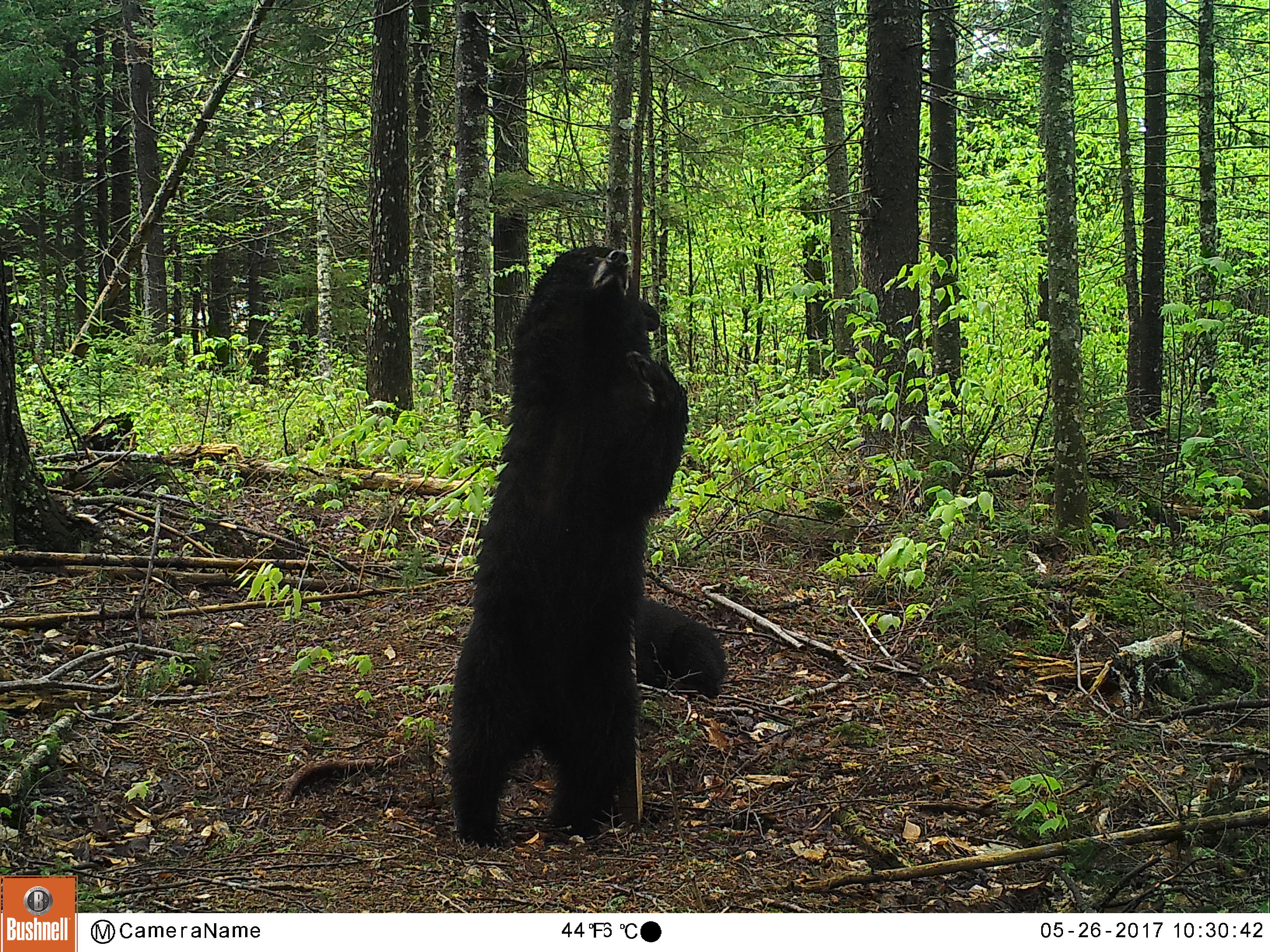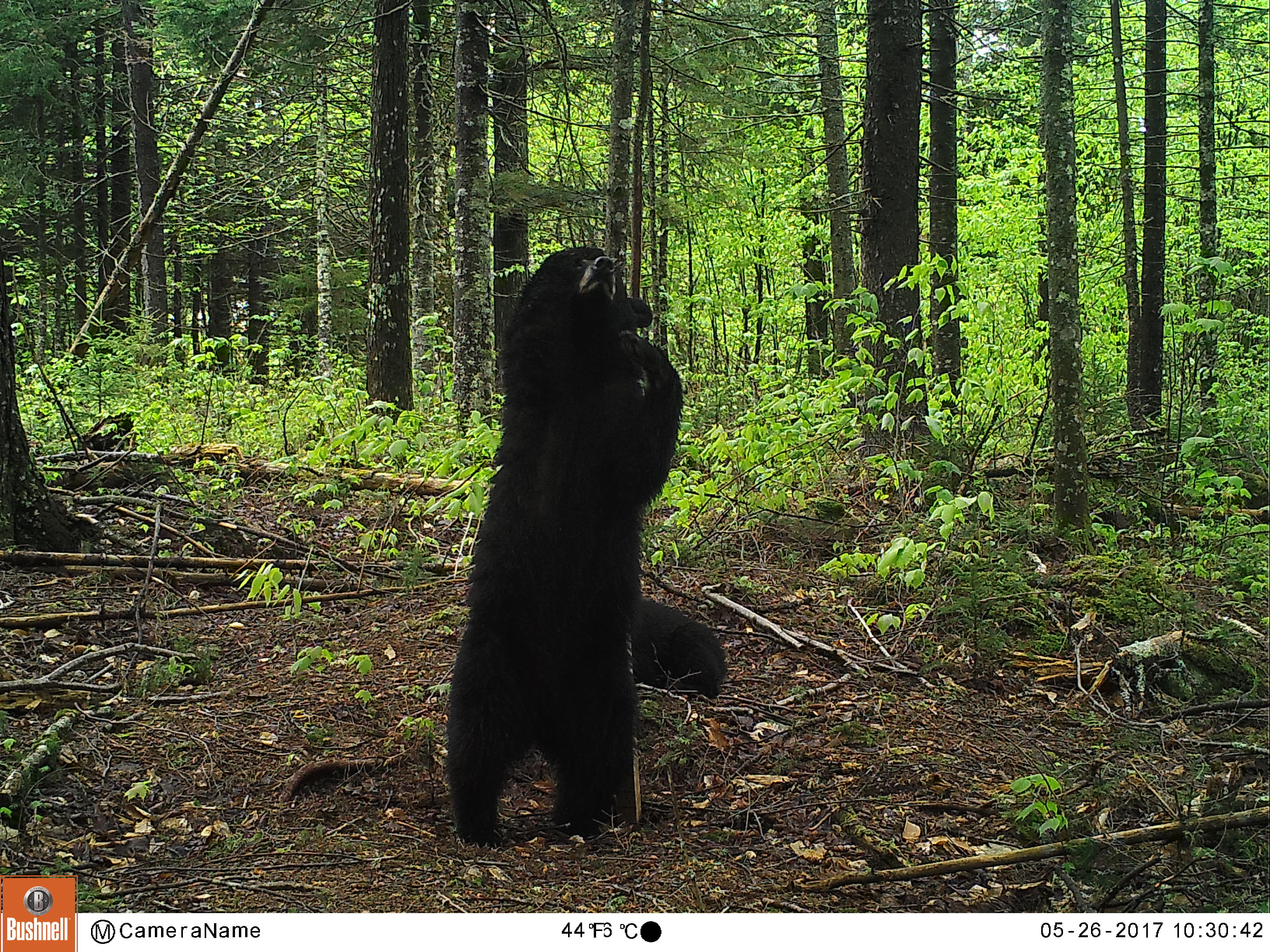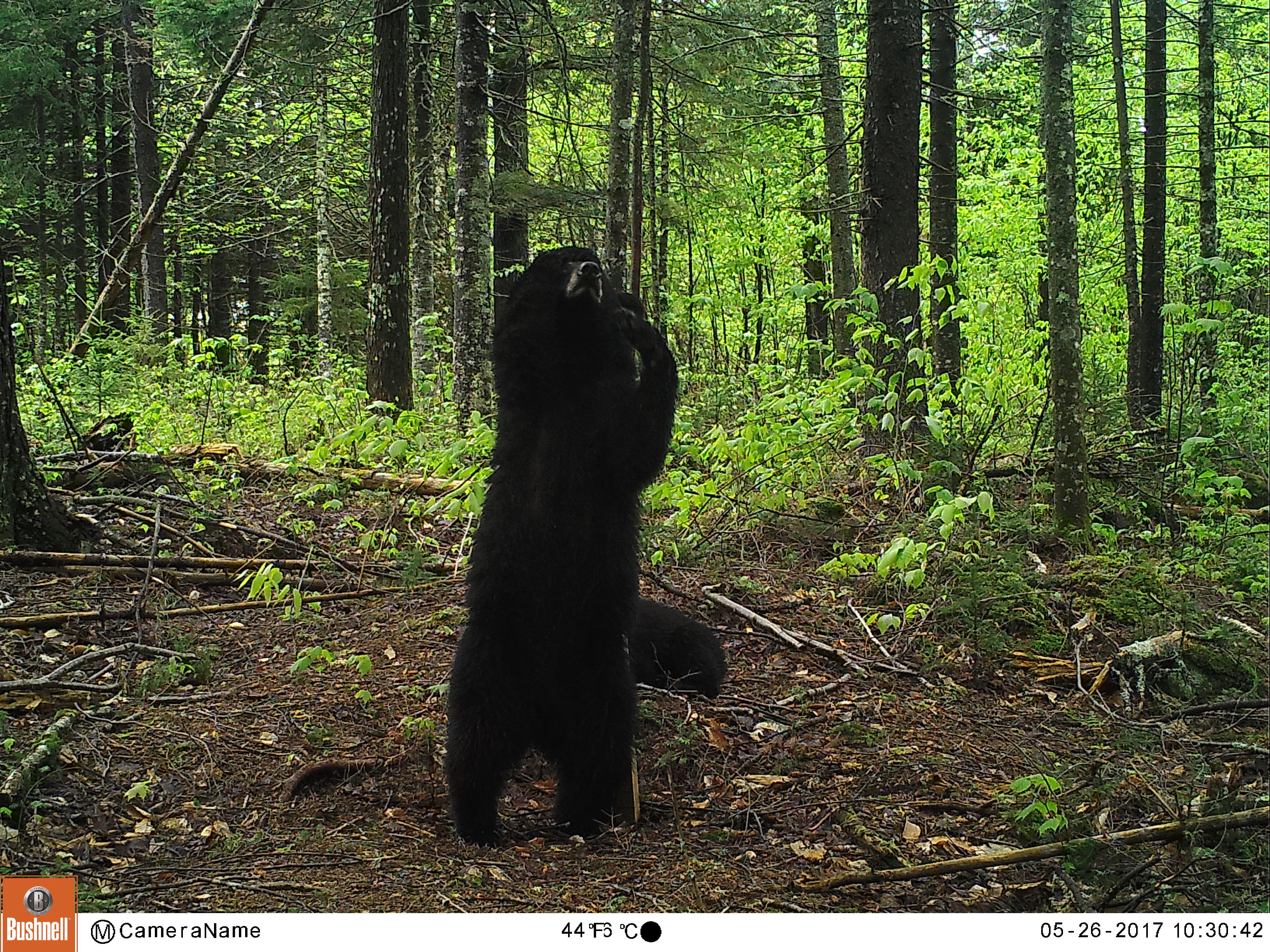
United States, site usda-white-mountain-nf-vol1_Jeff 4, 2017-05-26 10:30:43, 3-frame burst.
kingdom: Animalia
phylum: Chordata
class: Mammalia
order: Carnivora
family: Ursidae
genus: Ursus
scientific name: Ursus americanus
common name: black bear